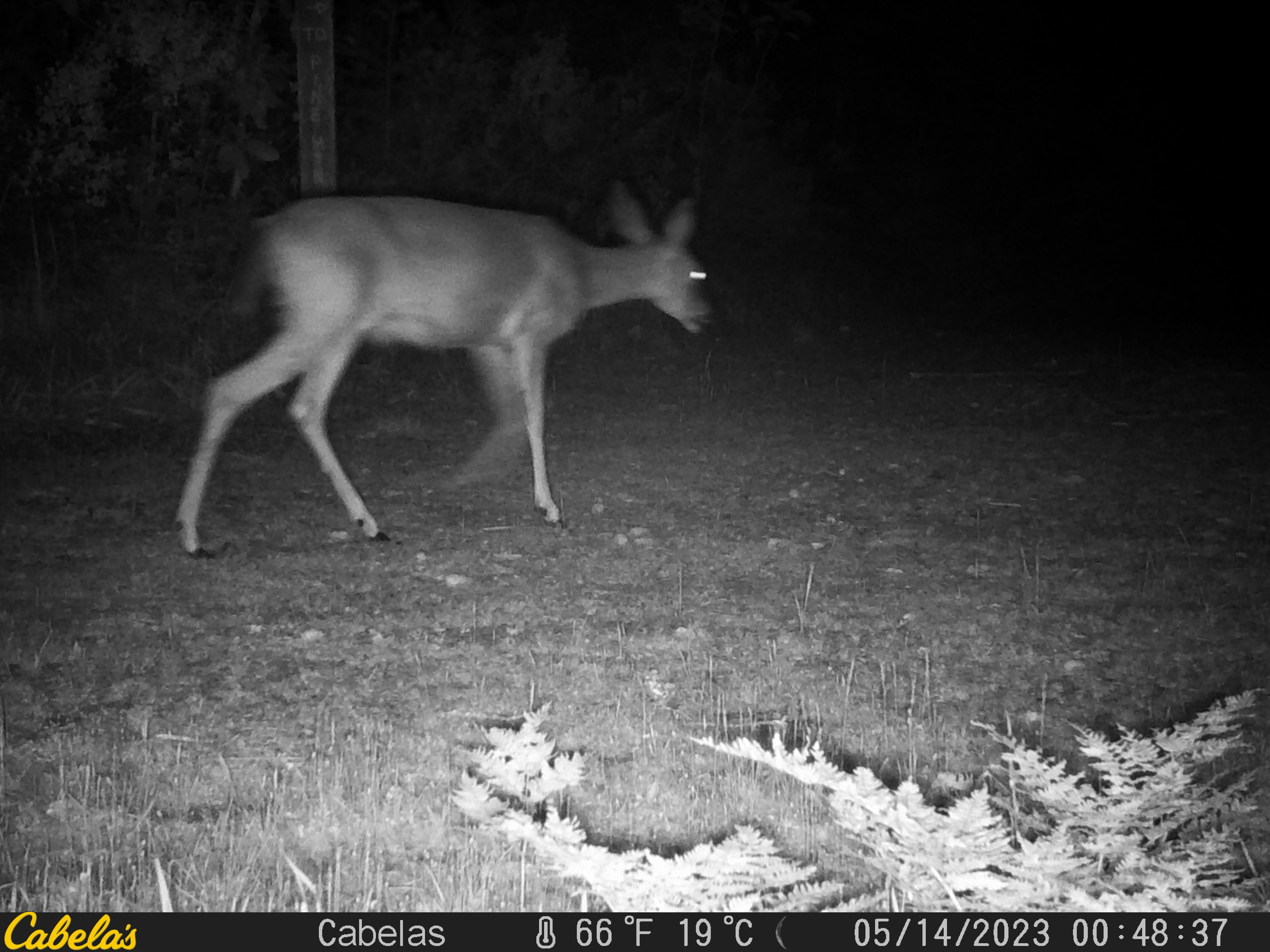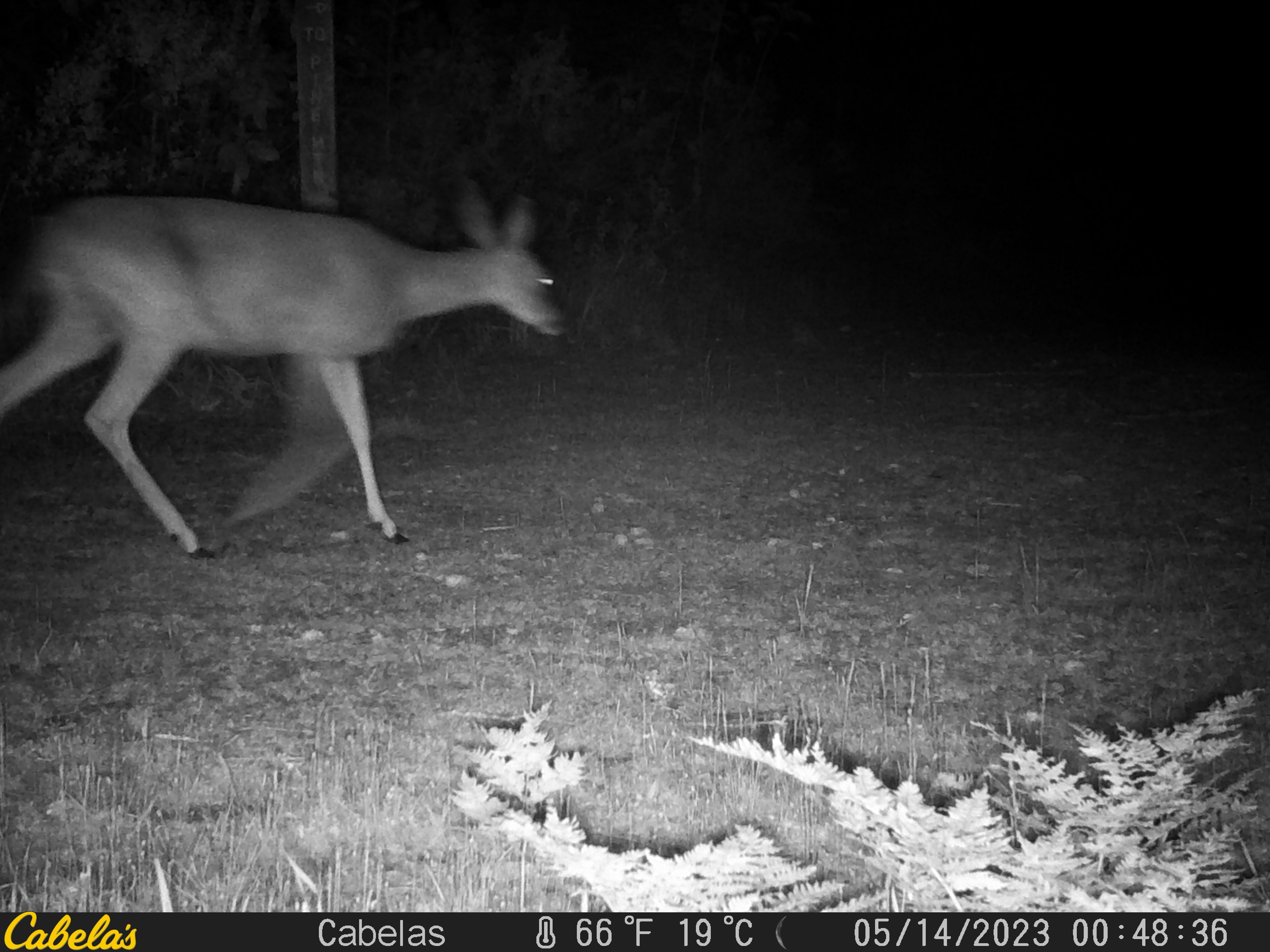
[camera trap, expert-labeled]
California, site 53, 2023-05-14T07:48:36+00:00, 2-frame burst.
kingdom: Animalia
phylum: Chordata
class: Mammalia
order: Artiodactyla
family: Cervidae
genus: Odocoileus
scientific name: Odocoileus hemionus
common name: mule deer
Mule deer (Odocoileus hemionus).